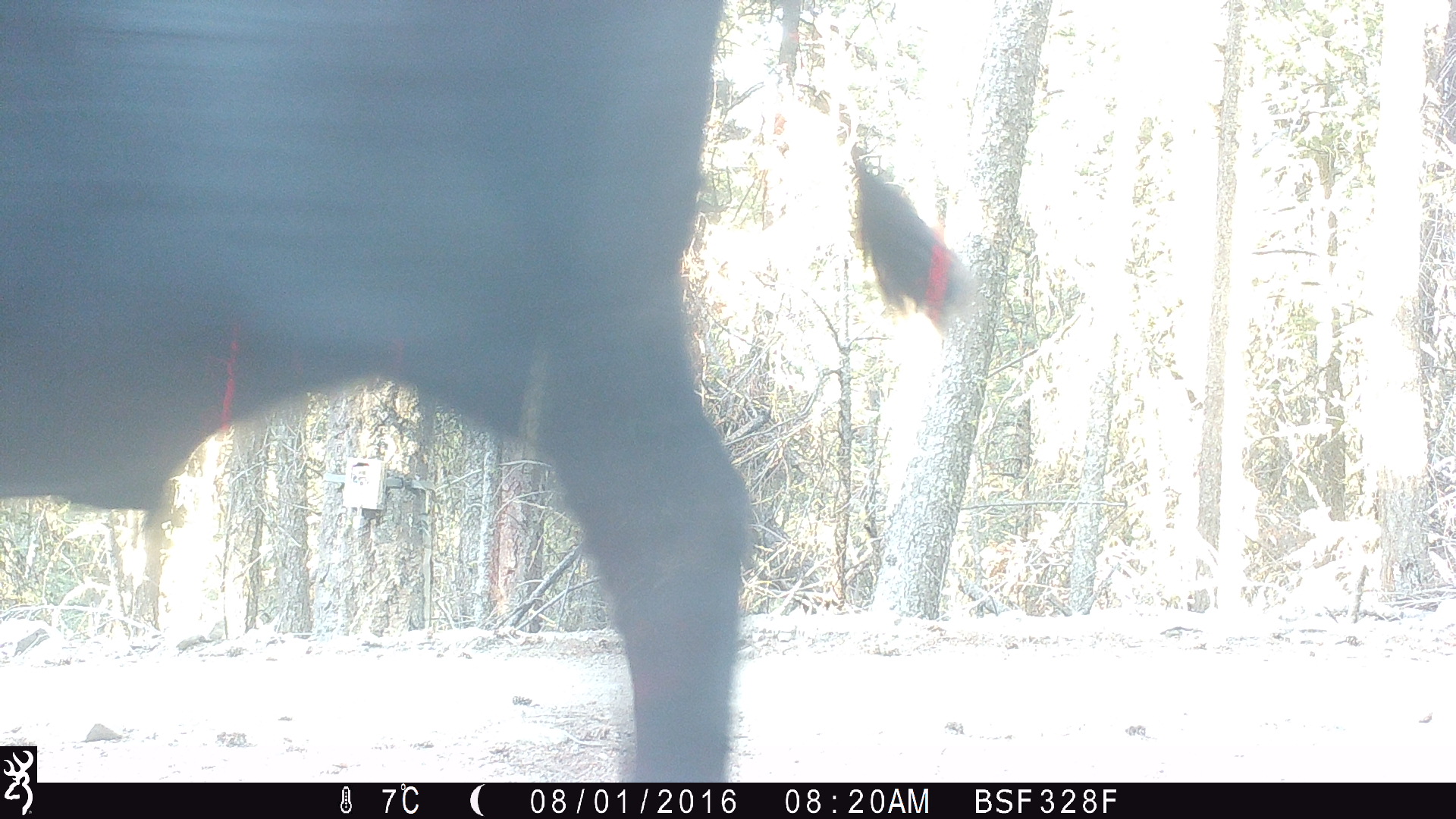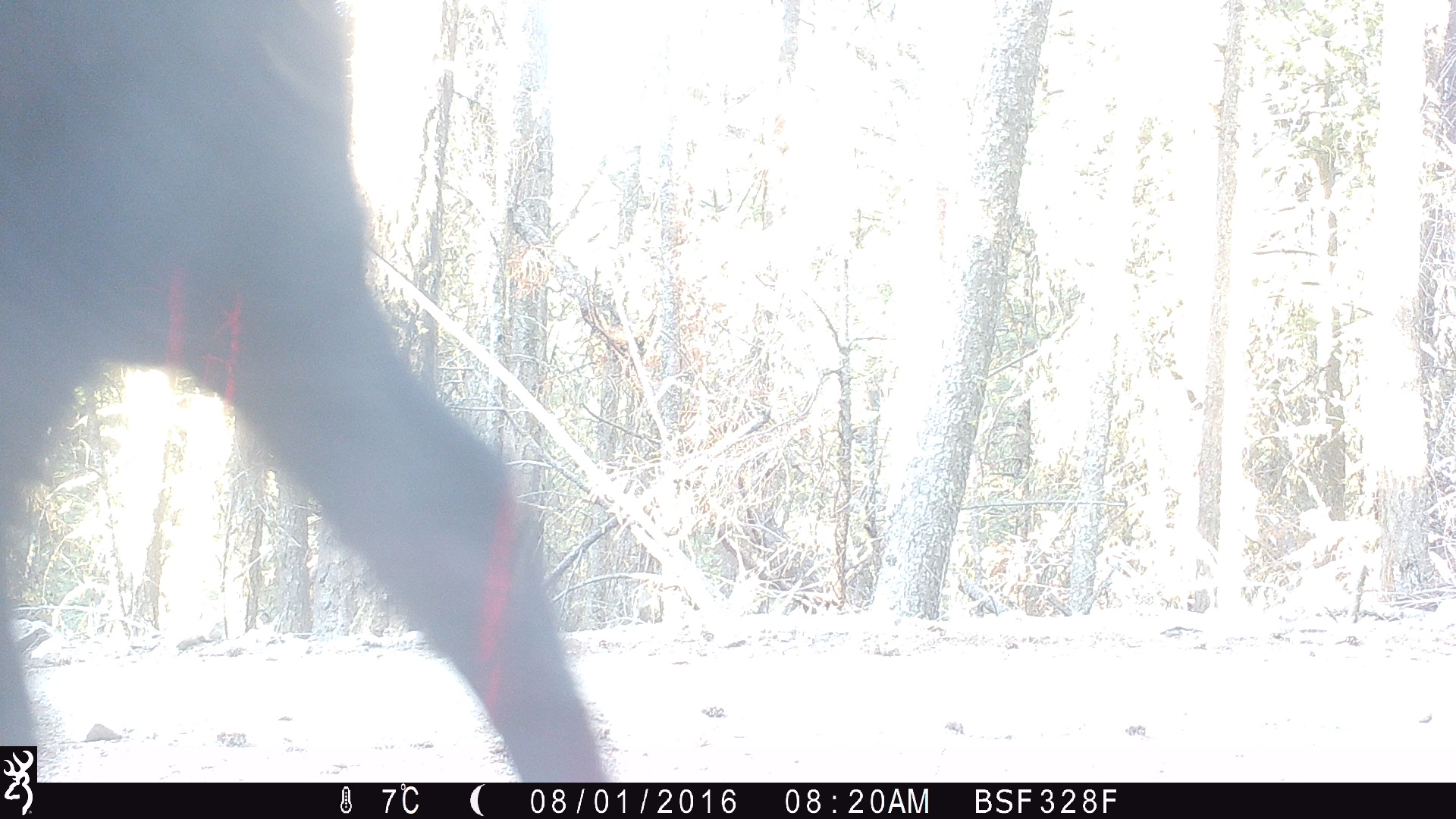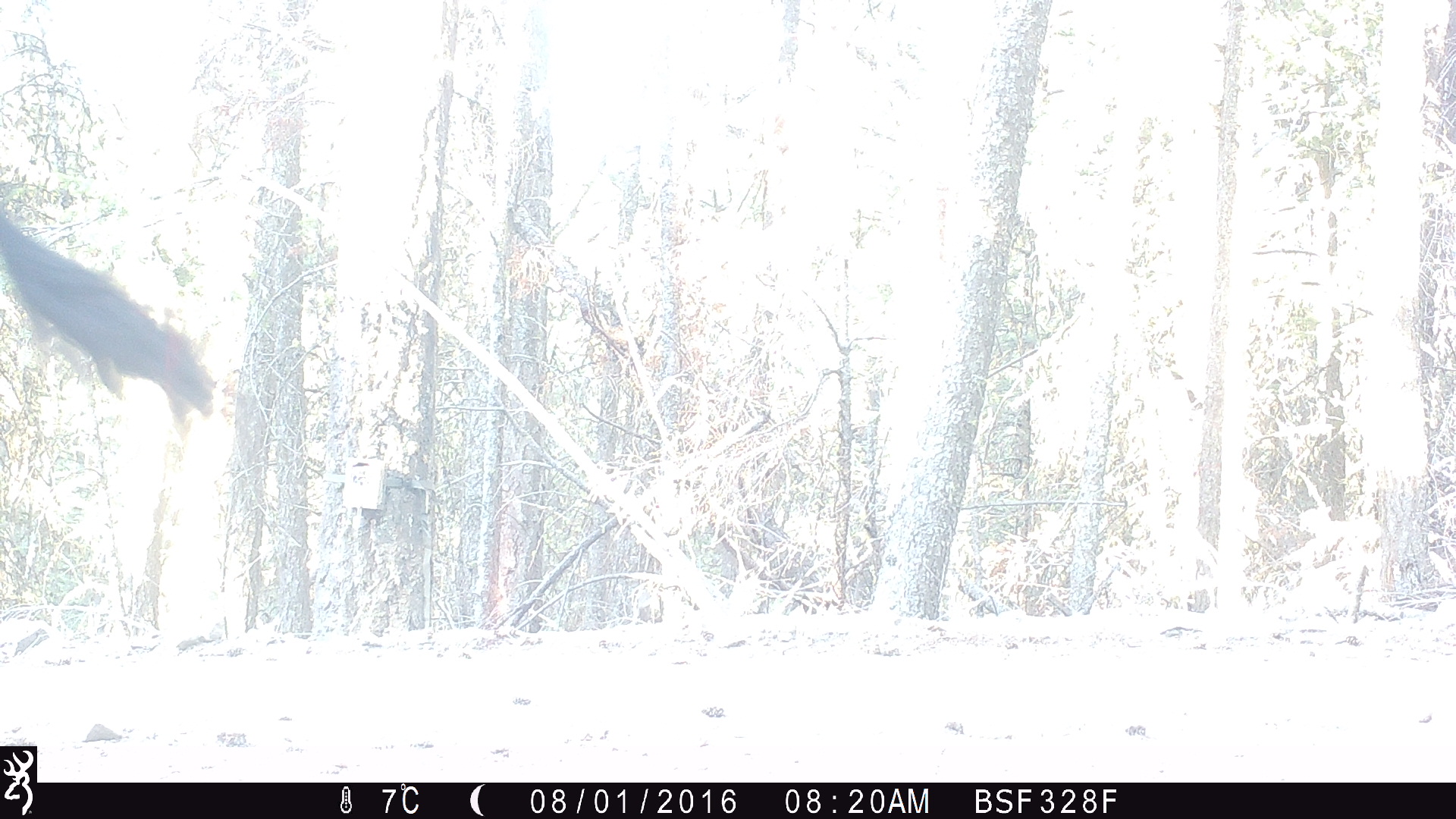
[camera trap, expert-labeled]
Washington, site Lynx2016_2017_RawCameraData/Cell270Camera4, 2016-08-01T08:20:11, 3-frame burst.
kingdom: Animalia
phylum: Chordata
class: Mammalia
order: Artiodactyla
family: Bovidae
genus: Bos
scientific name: Bos taurus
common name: domestic cattle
Domestic cattle (Bos taurus). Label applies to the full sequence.